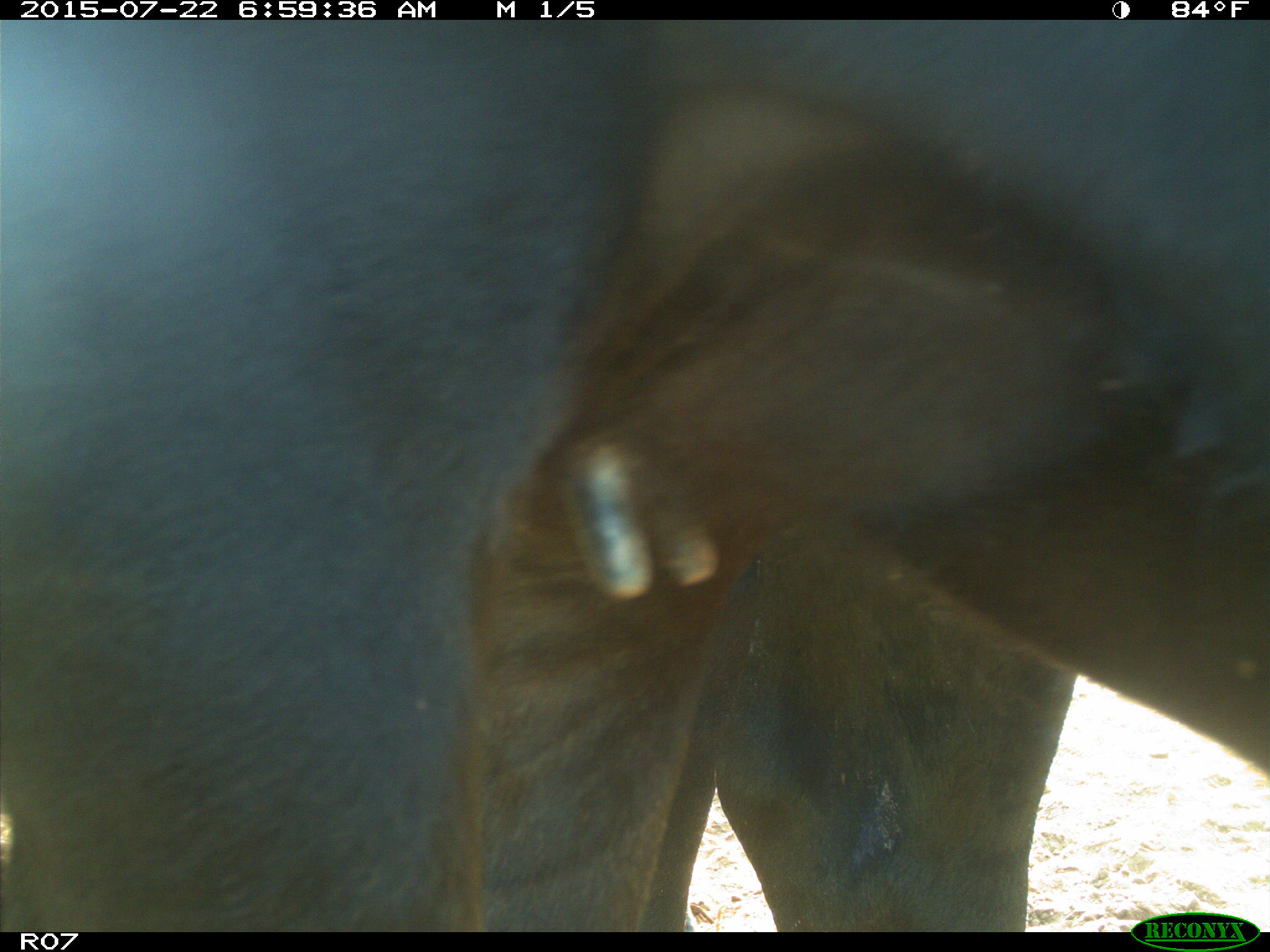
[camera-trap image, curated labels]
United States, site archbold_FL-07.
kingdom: Animalia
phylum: Chordata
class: Mammalia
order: Artiodactyla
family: Bovidae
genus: Bos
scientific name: Bos taurus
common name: domestic cow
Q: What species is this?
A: Bos taurus (domestic cow).